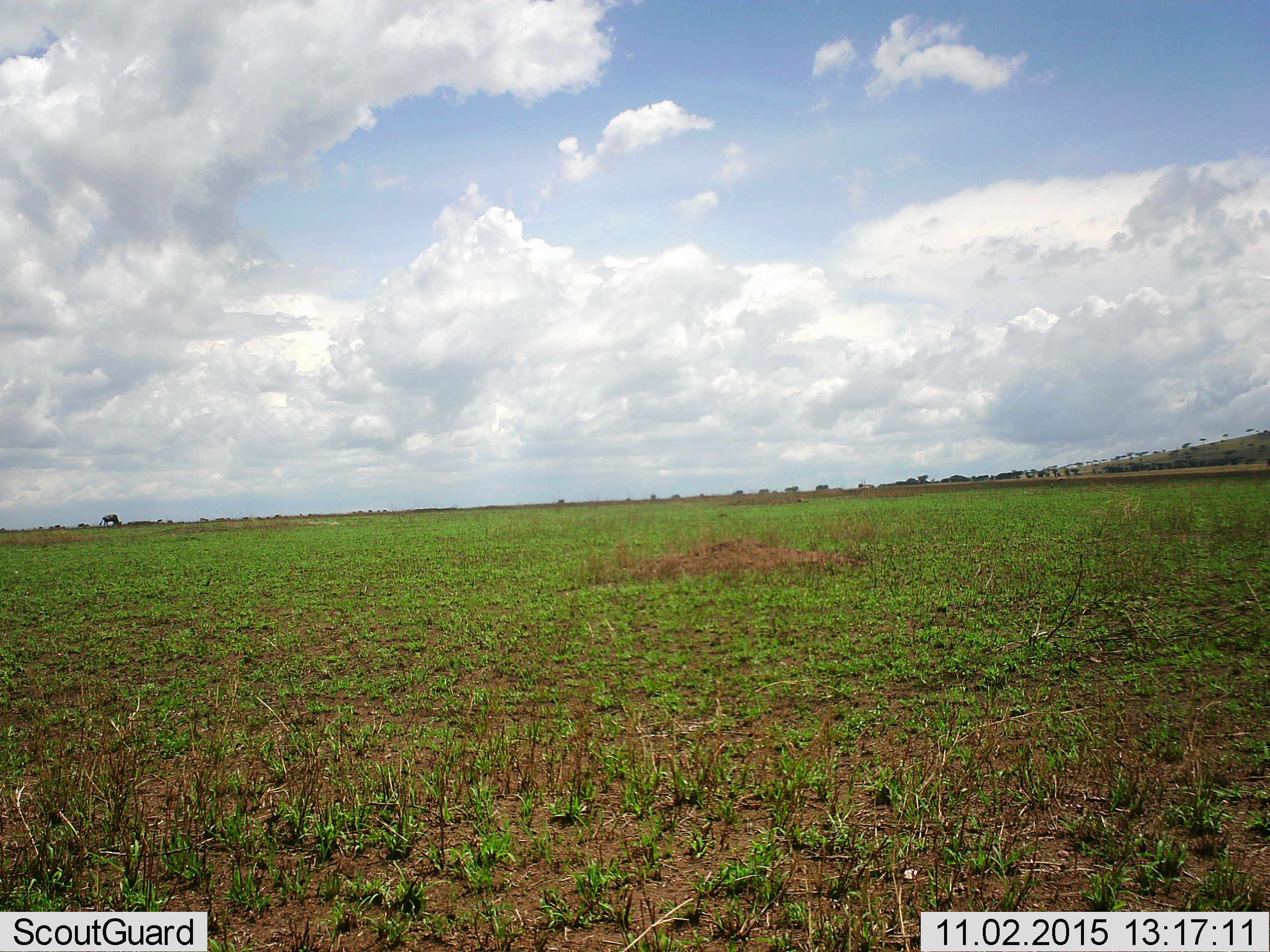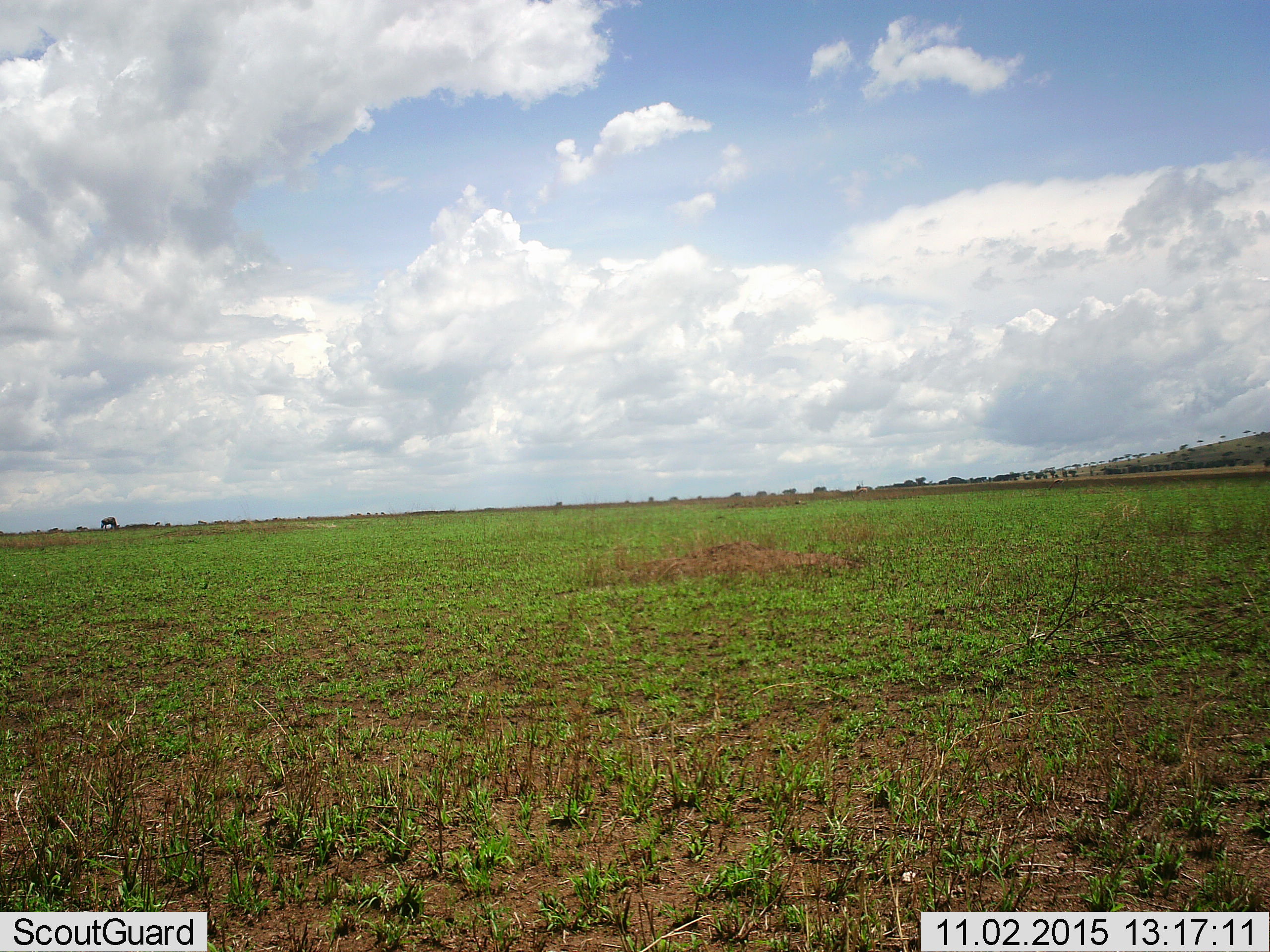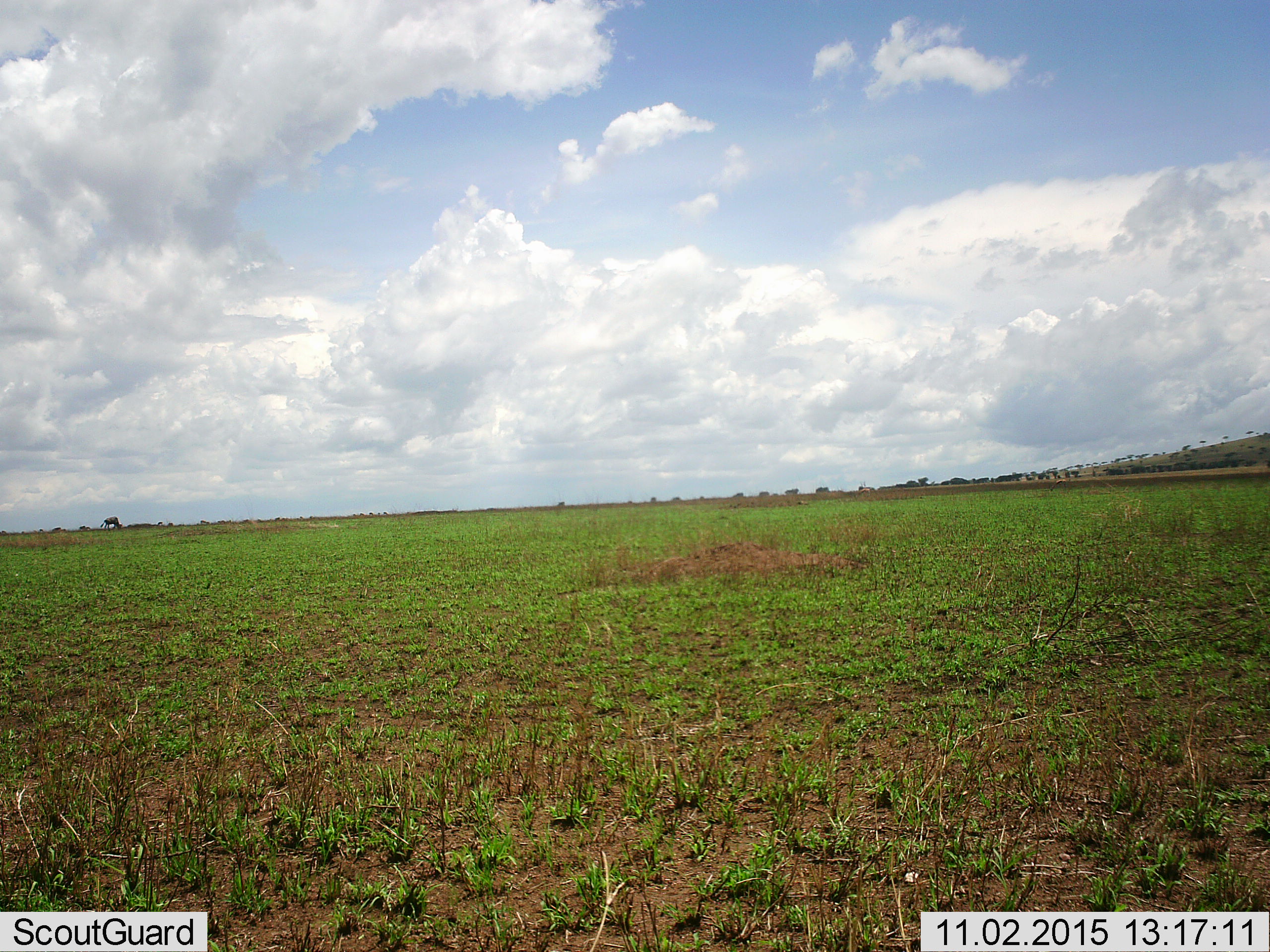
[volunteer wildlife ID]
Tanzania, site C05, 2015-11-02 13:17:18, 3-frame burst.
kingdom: Animalia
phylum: Chordata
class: Mammalia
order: Artiodactyla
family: Bovidae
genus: Connochaetes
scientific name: Connochaetes taurinus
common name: blue wildebeest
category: wildebeest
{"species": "wildebeest (blue wildebeest) (Connochaetes taurinus)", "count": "4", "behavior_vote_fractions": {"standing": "33%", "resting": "17%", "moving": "17%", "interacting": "0%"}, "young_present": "0%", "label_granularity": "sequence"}